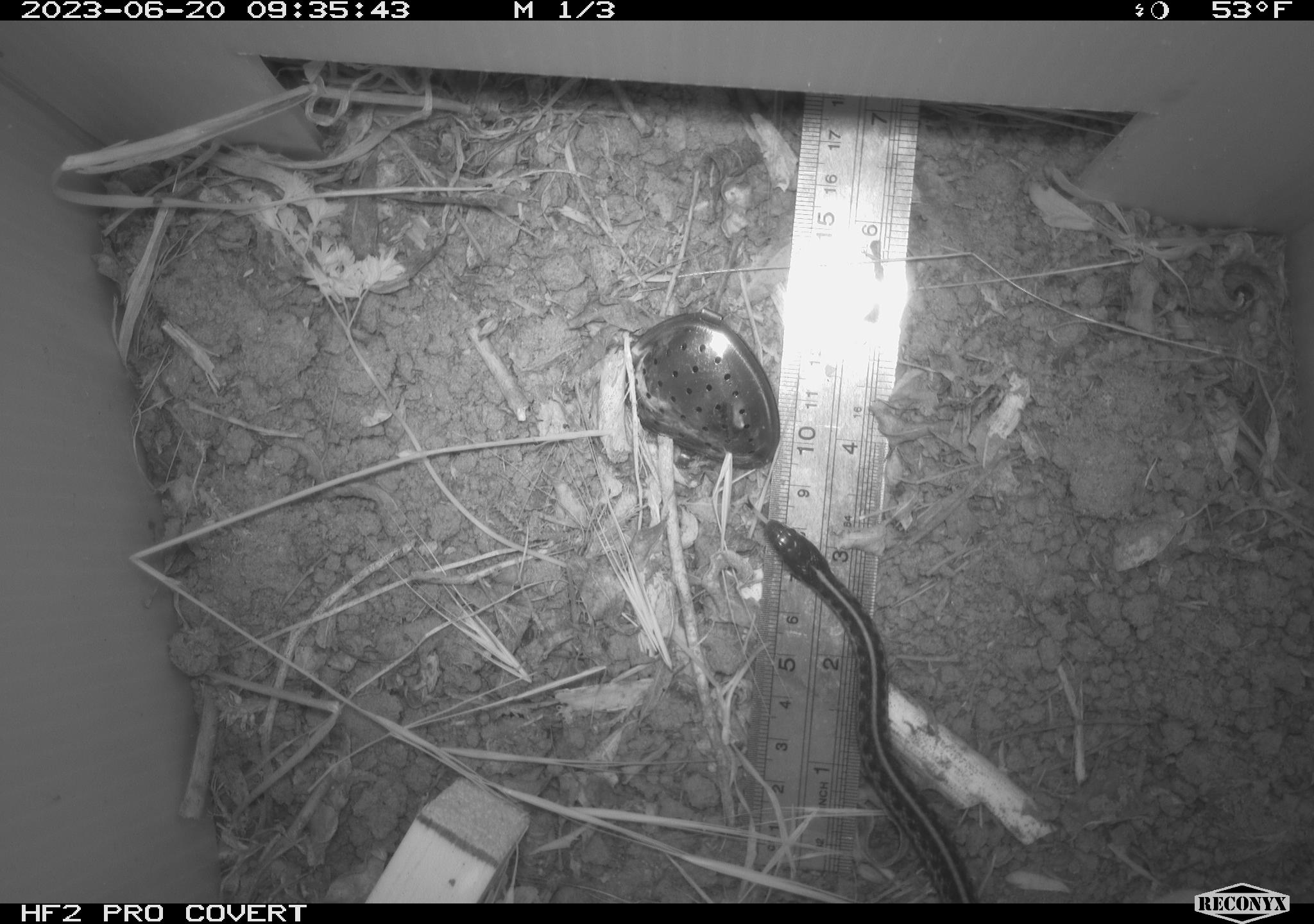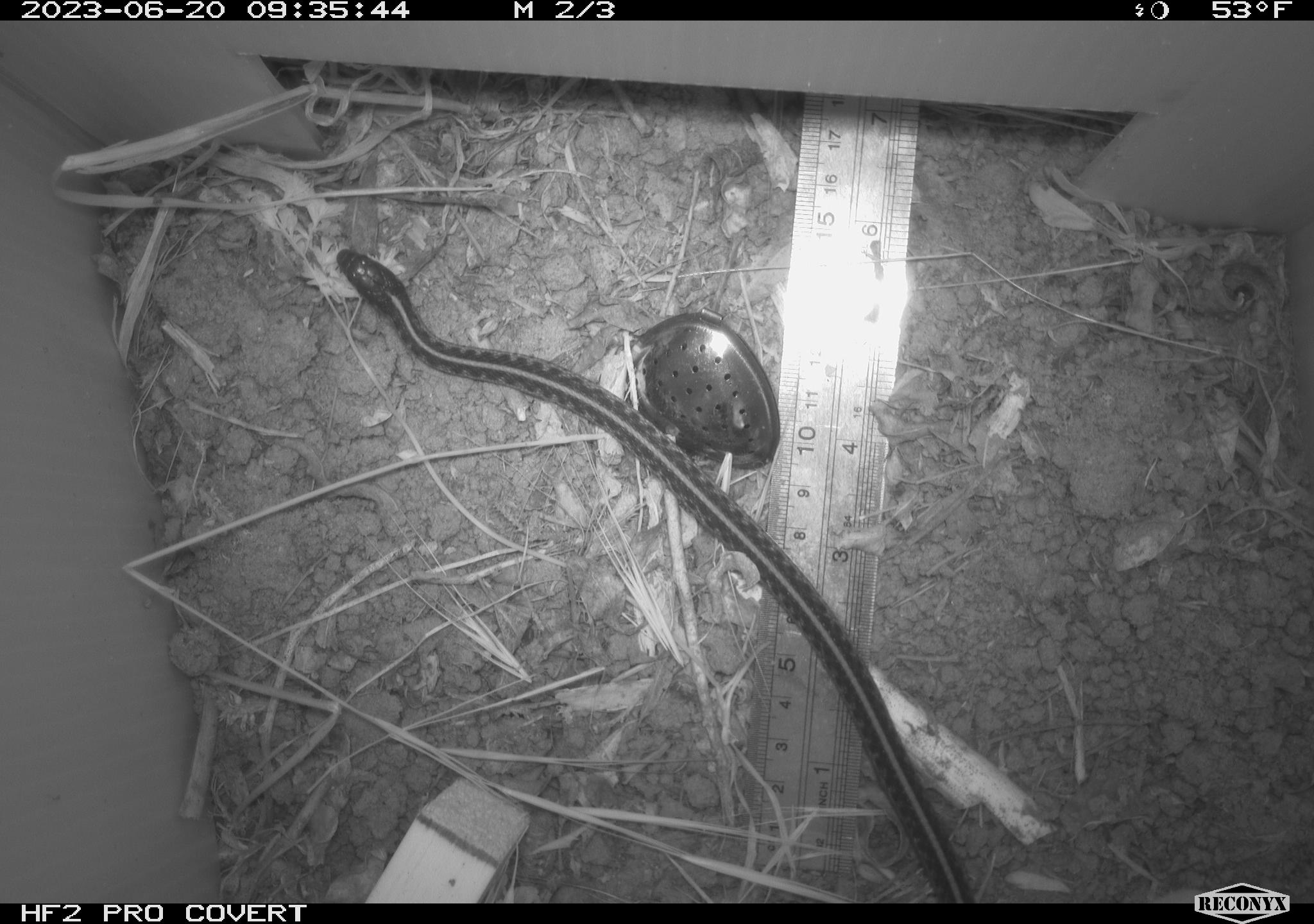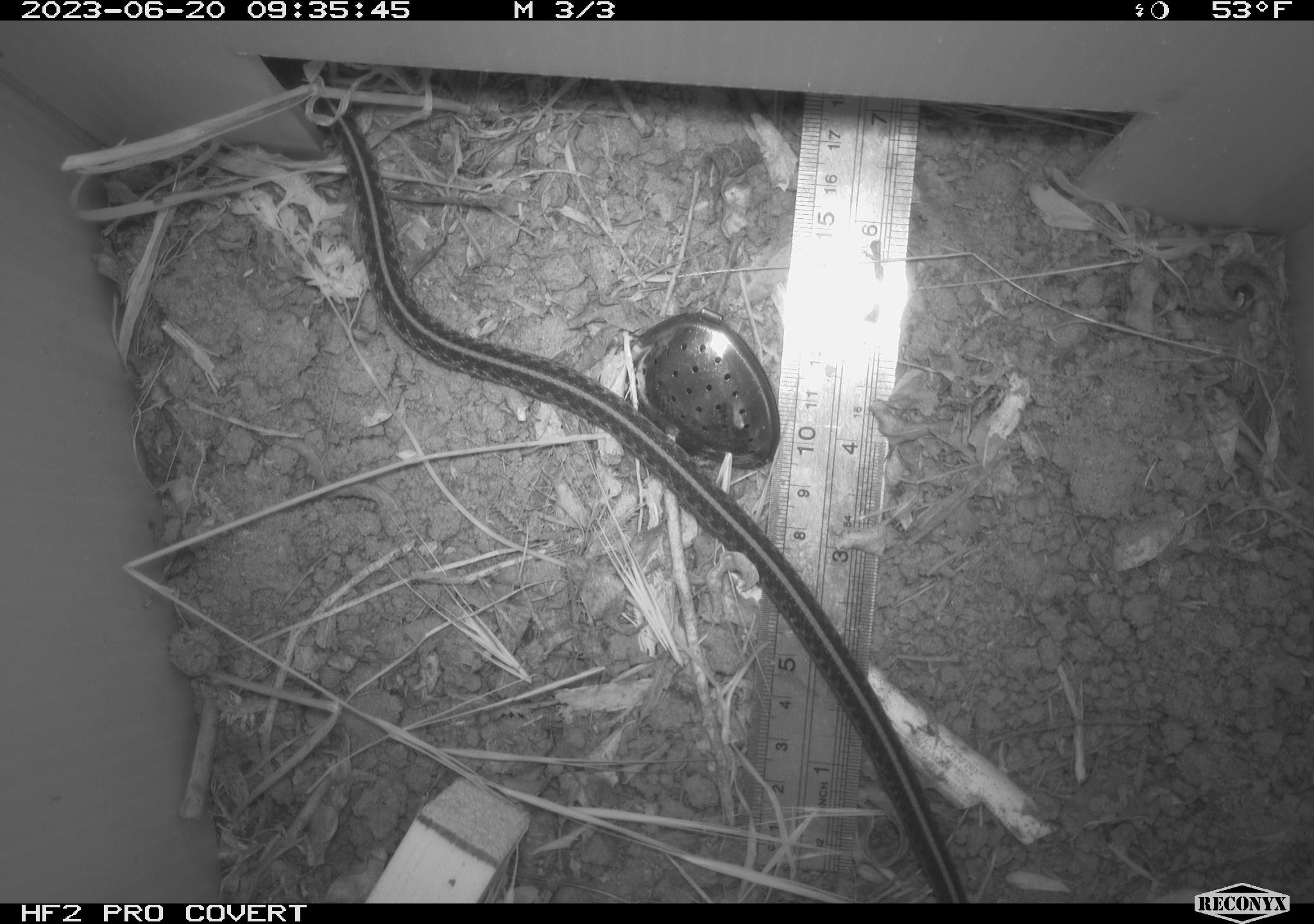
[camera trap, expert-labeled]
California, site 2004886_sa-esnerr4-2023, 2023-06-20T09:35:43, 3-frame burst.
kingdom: Animalia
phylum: Chordata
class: Reptilia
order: Squamata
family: Colubridae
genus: Thamnophis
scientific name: Thamnophis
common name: american gartersnakes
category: thamnophis species